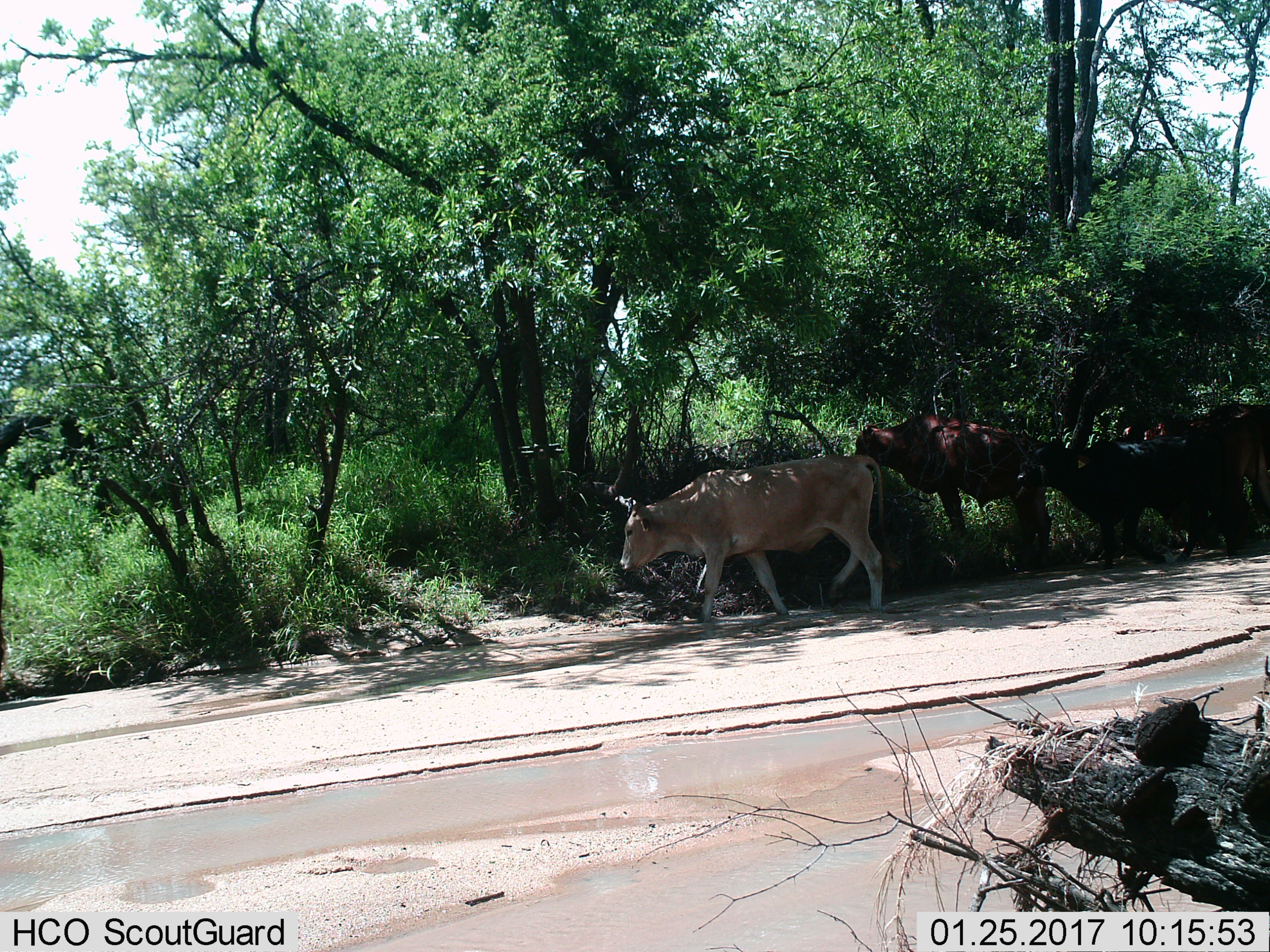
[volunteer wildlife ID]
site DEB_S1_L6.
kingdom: Animalia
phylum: Chordata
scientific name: Vertebrata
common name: domestic animal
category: domesticanimal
Domesticanimal (domestic animal) (Vertebrata), count 5. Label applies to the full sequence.